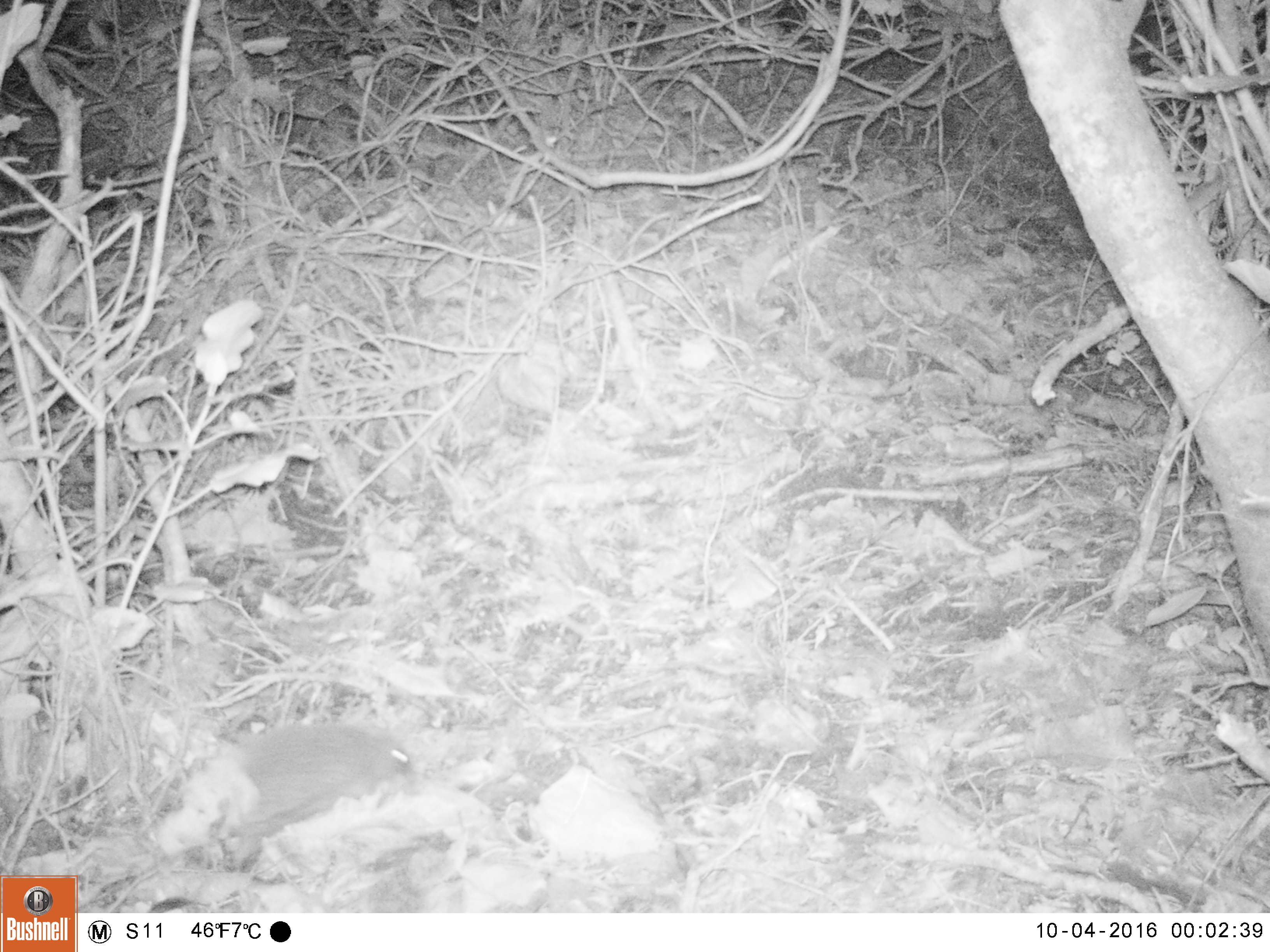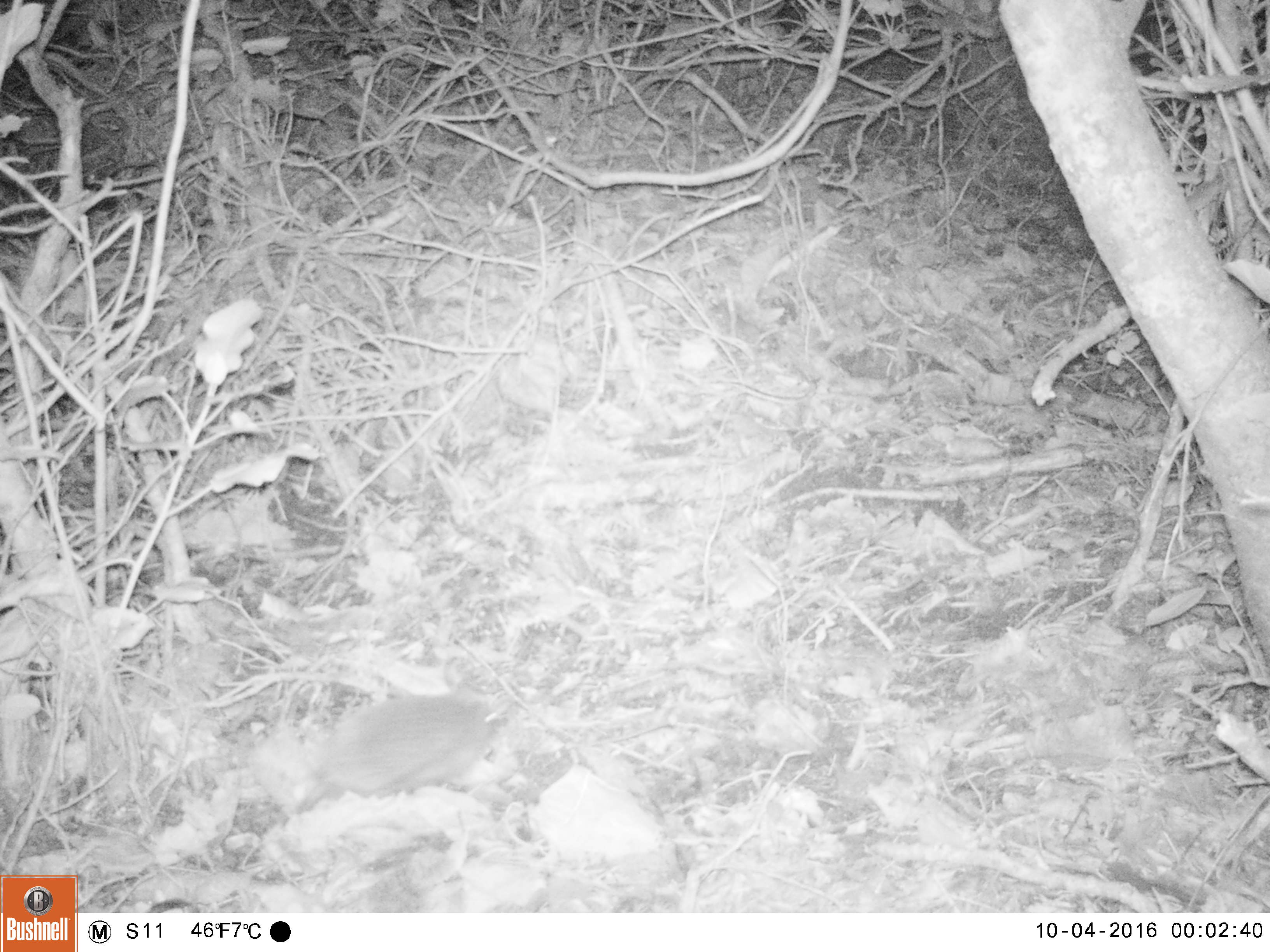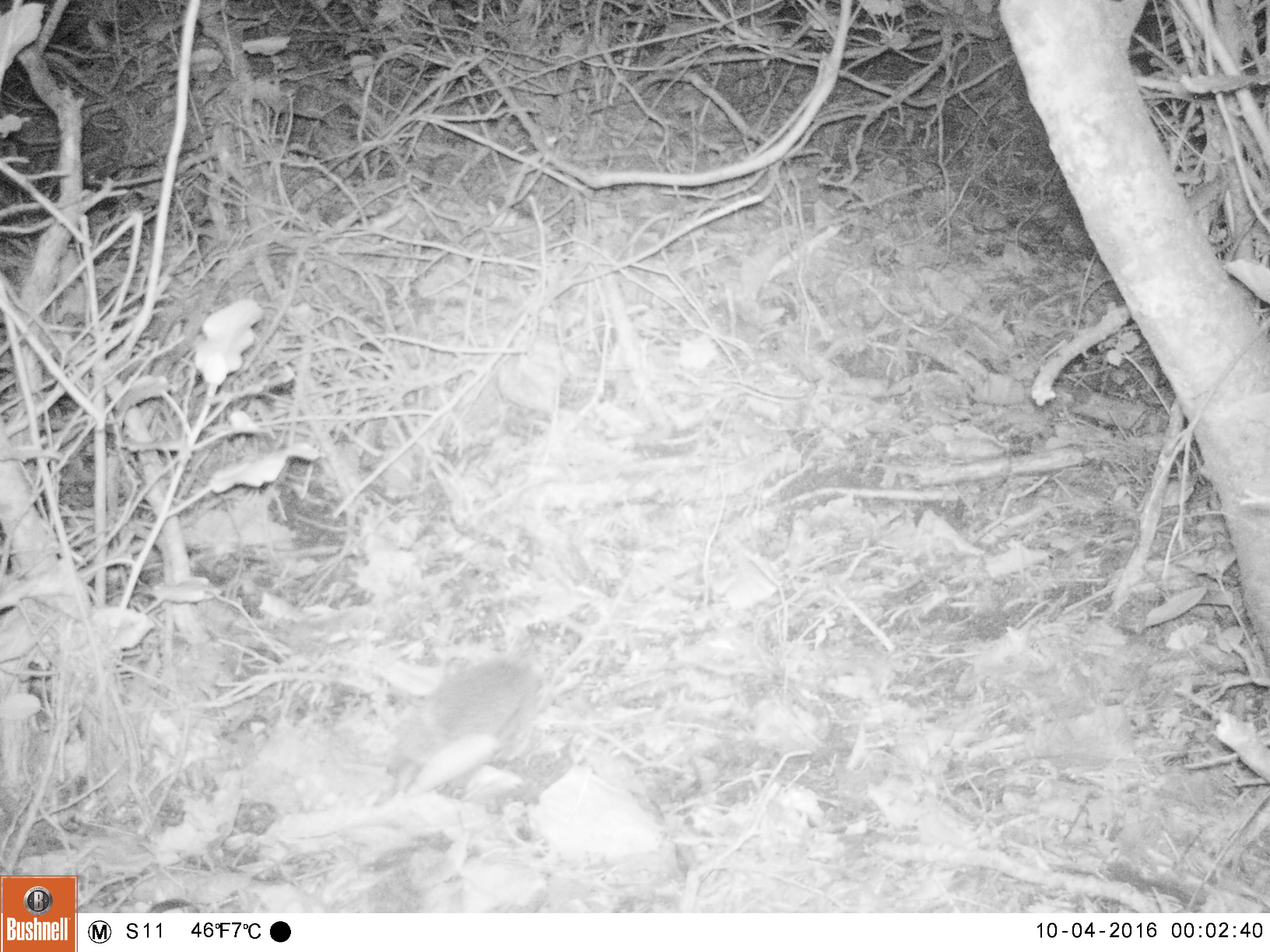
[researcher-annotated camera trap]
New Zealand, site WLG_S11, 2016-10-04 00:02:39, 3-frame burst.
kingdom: Animalia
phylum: Chordata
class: Mammalia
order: Eulipotyphla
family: Erinaceidae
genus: Erinaceus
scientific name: Erinaceus europaeus europaeus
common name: european hedgehog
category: hedgehog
Hedgehog (european hedgehog) (Erinaceus europaeus europaeus).